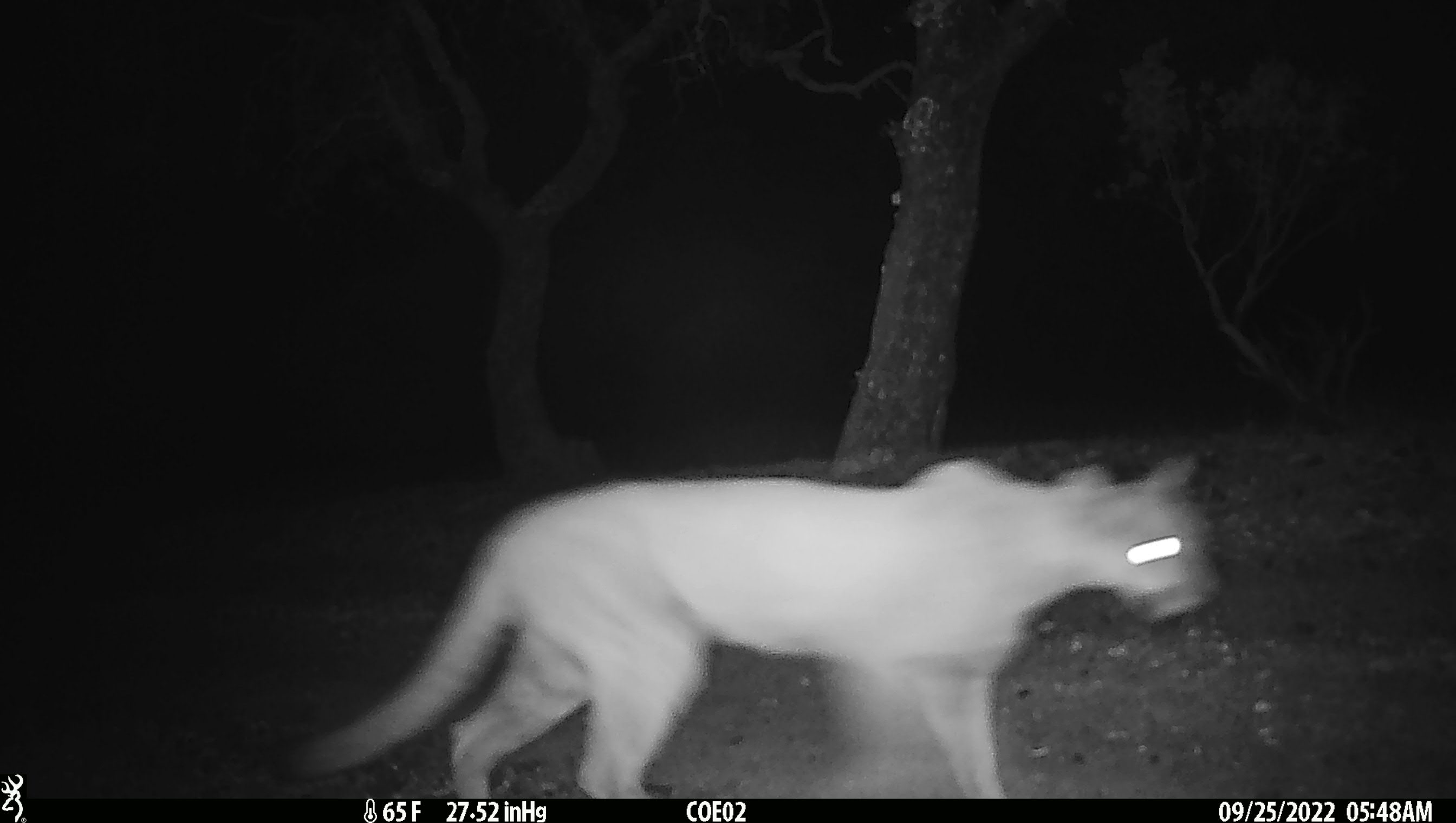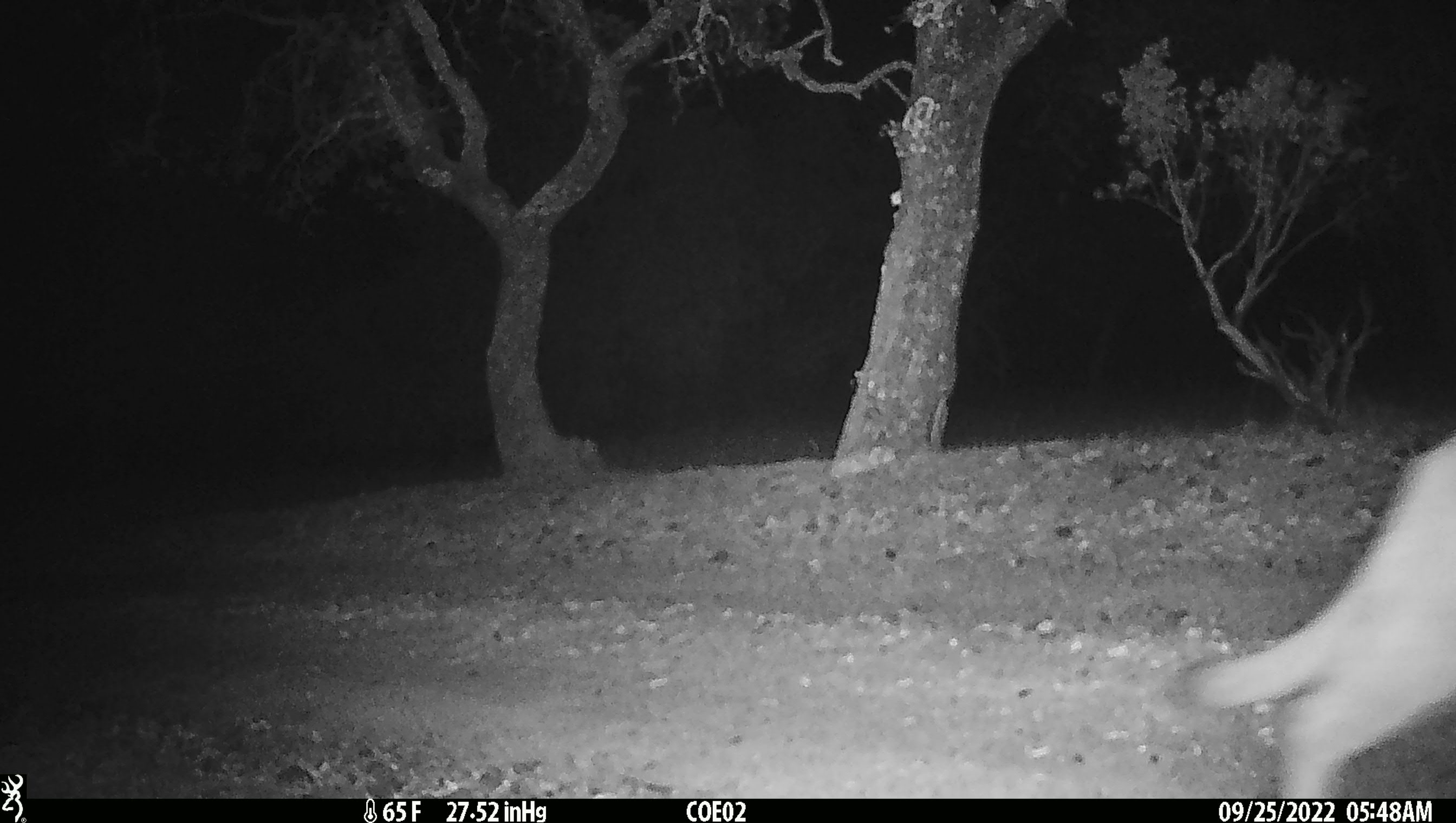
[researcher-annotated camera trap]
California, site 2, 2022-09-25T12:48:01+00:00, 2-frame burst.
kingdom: Animalia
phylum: Chordata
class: Mammalia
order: Carnivora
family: Felidae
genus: Puma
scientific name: Puma concolor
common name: puma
Puma (Puma concolor).